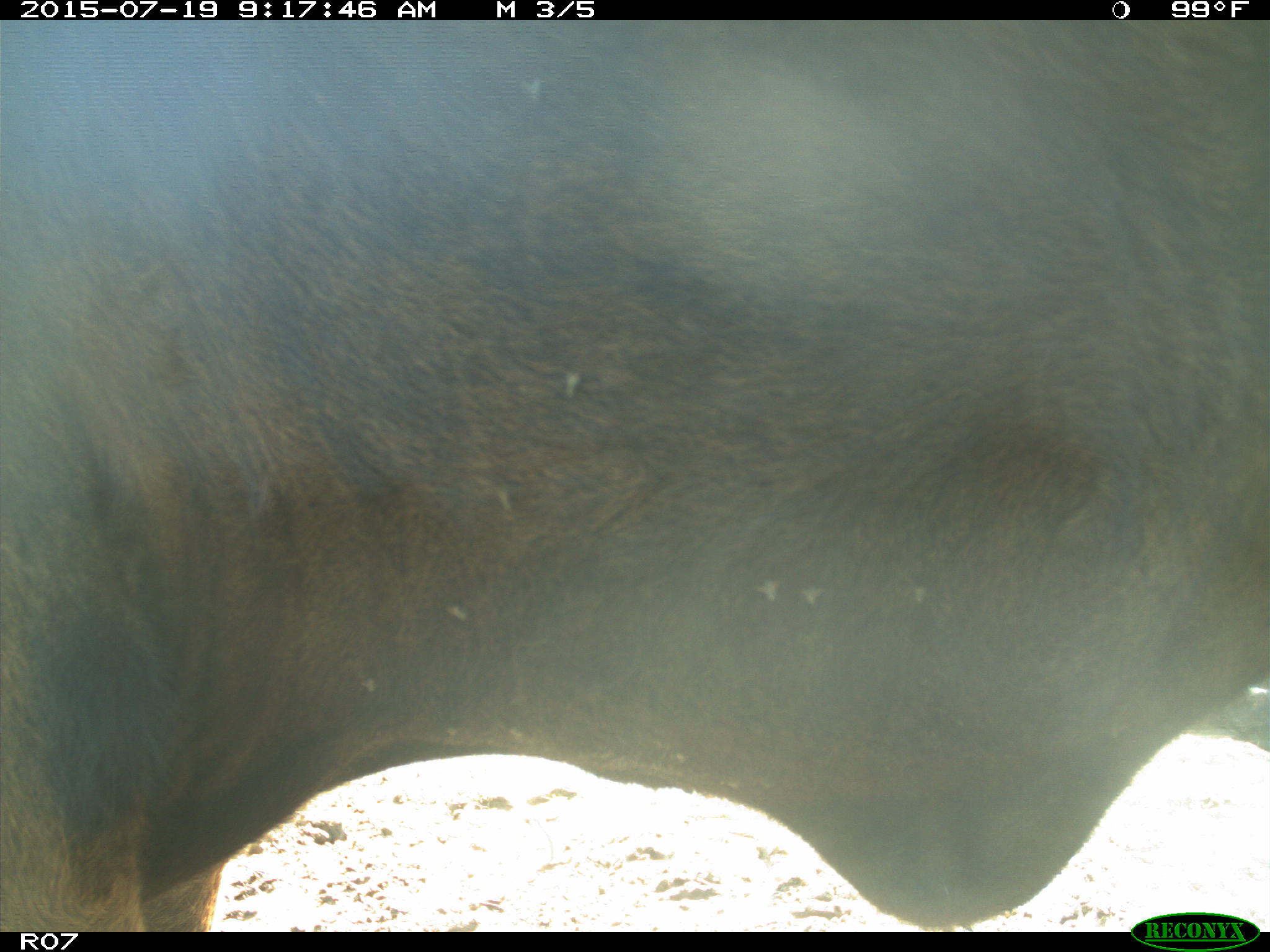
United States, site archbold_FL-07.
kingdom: Animalia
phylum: Chordata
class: Mammalia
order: Artiodactyla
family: Bovidae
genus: Bos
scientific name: Bos taurus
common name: domestic cow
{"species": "Bos taurus (domestic cow)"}